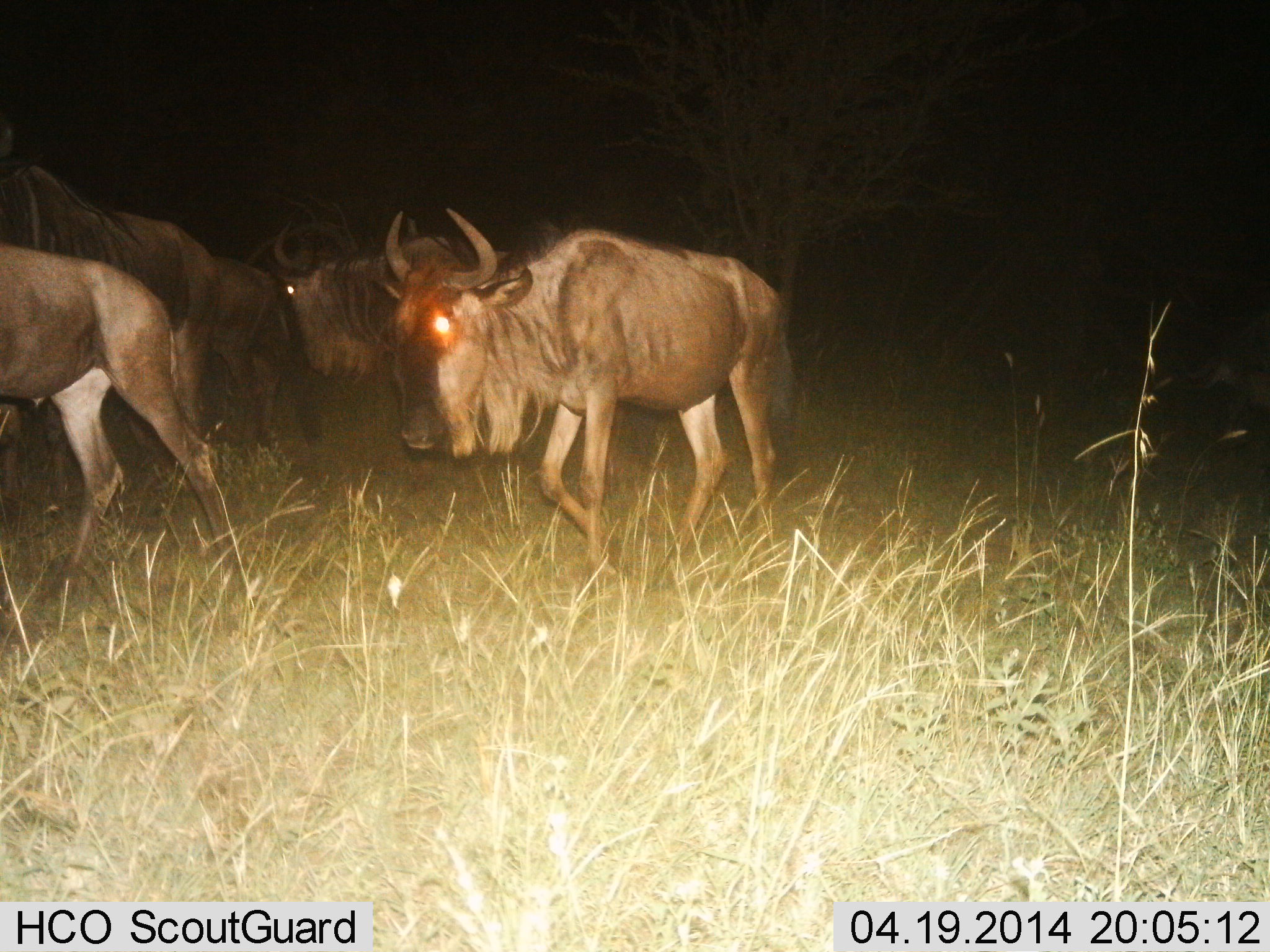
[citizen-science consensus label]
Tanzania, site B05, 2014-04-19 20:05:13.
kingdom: Animalia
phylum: Chordata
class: Mammalia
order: Artiodactyla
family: Bovidae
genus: Connochaetes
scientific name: Connochaetes taurinus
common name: blue wildebeest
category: wildebeest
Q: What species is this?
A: Wildebeest (blue wildebeest) (Connochaetes taurinus).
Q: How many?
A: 4.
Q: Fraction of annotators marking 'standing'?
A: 10%.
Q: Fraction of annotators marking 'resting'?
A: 0%.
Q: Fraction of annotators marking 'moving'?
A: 100%.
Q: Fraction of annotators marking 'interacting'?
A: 0%.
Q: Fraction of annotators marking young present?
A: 20%.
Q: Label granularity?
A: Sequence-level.